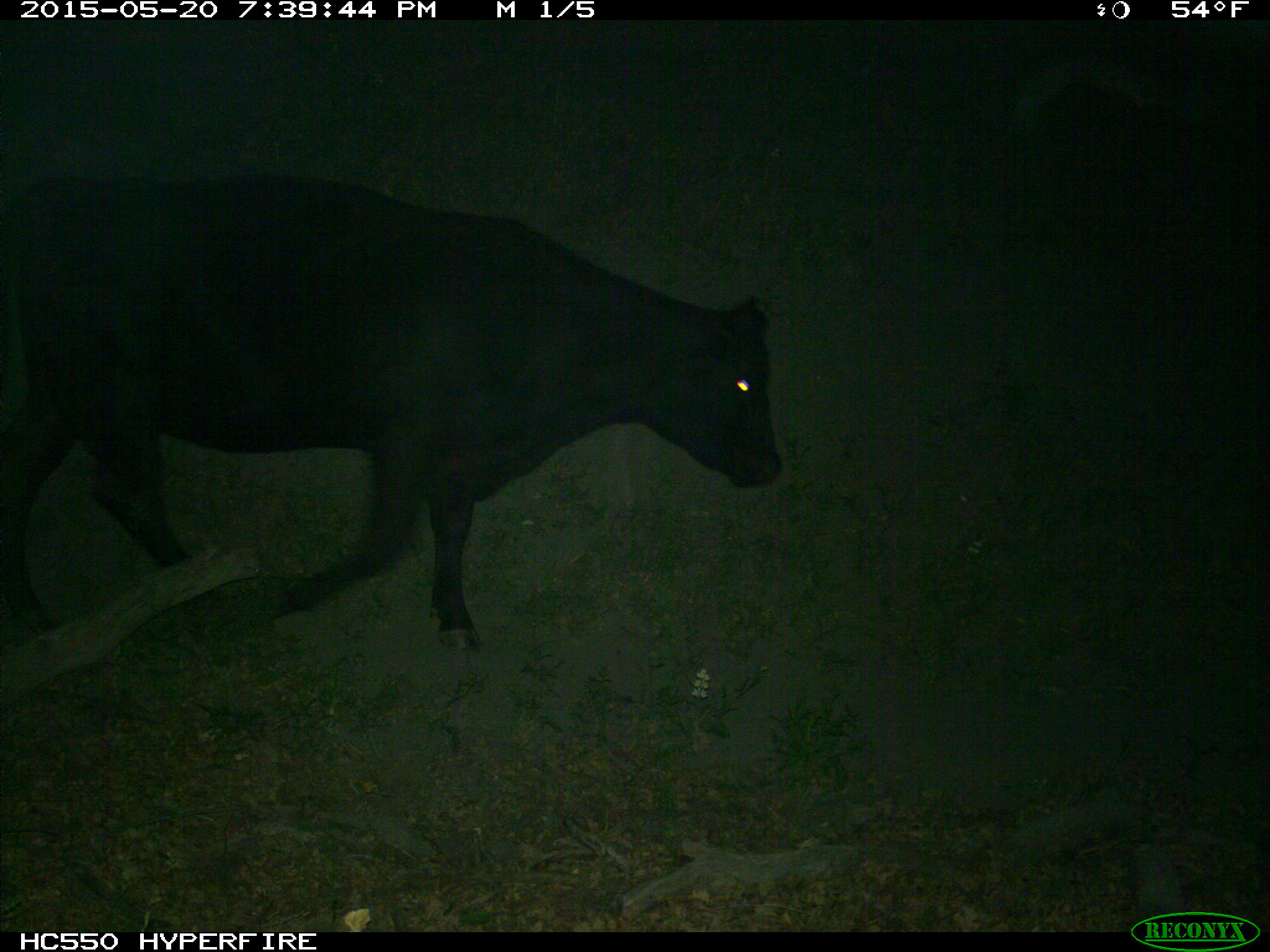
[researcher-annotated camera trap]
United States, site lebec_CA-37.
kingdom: Animalia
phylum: Chordata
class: Mammalia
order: Artiodactyla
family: Bovidae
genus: Bos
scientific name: Bos taurus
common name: domestic cow